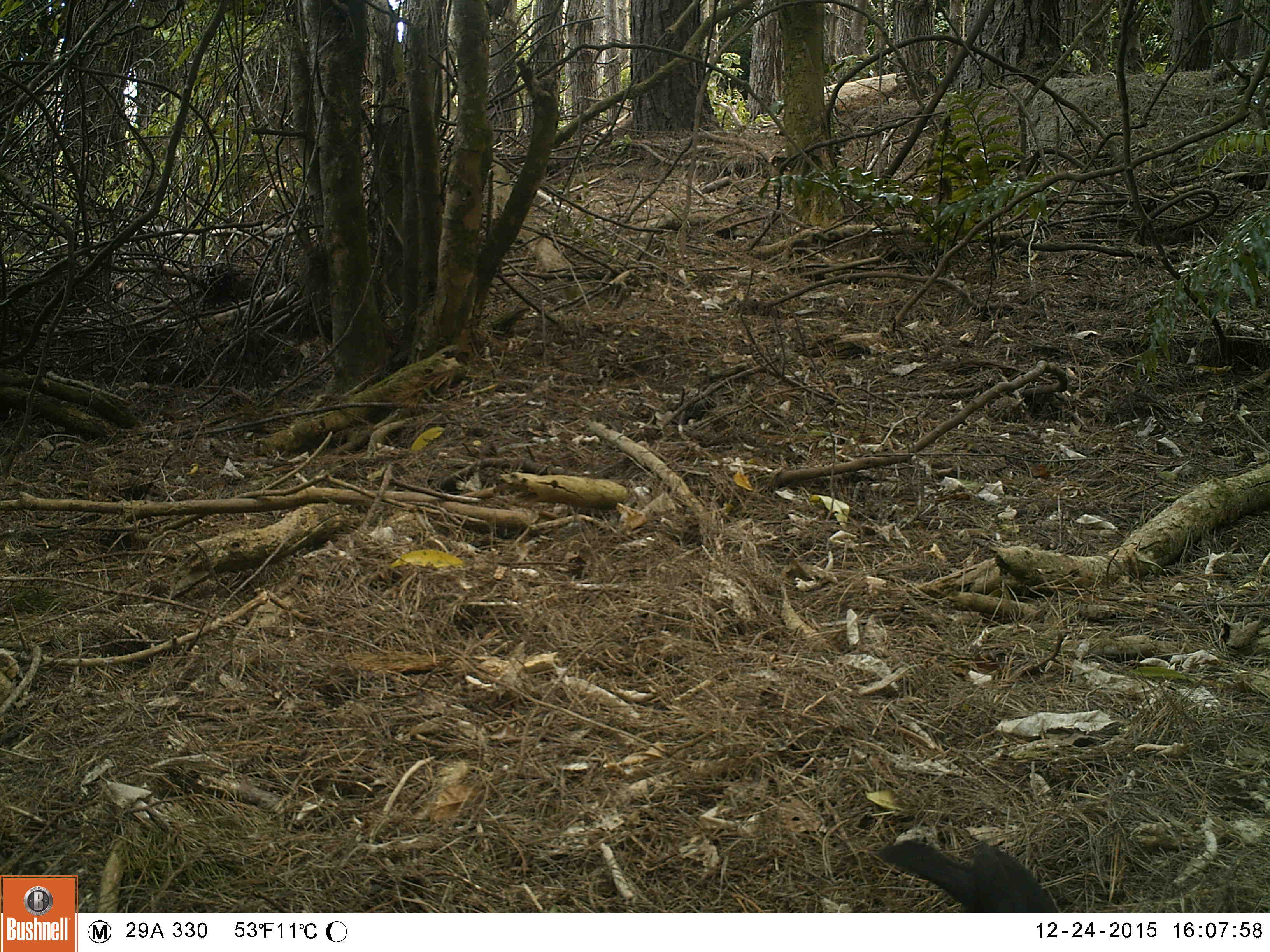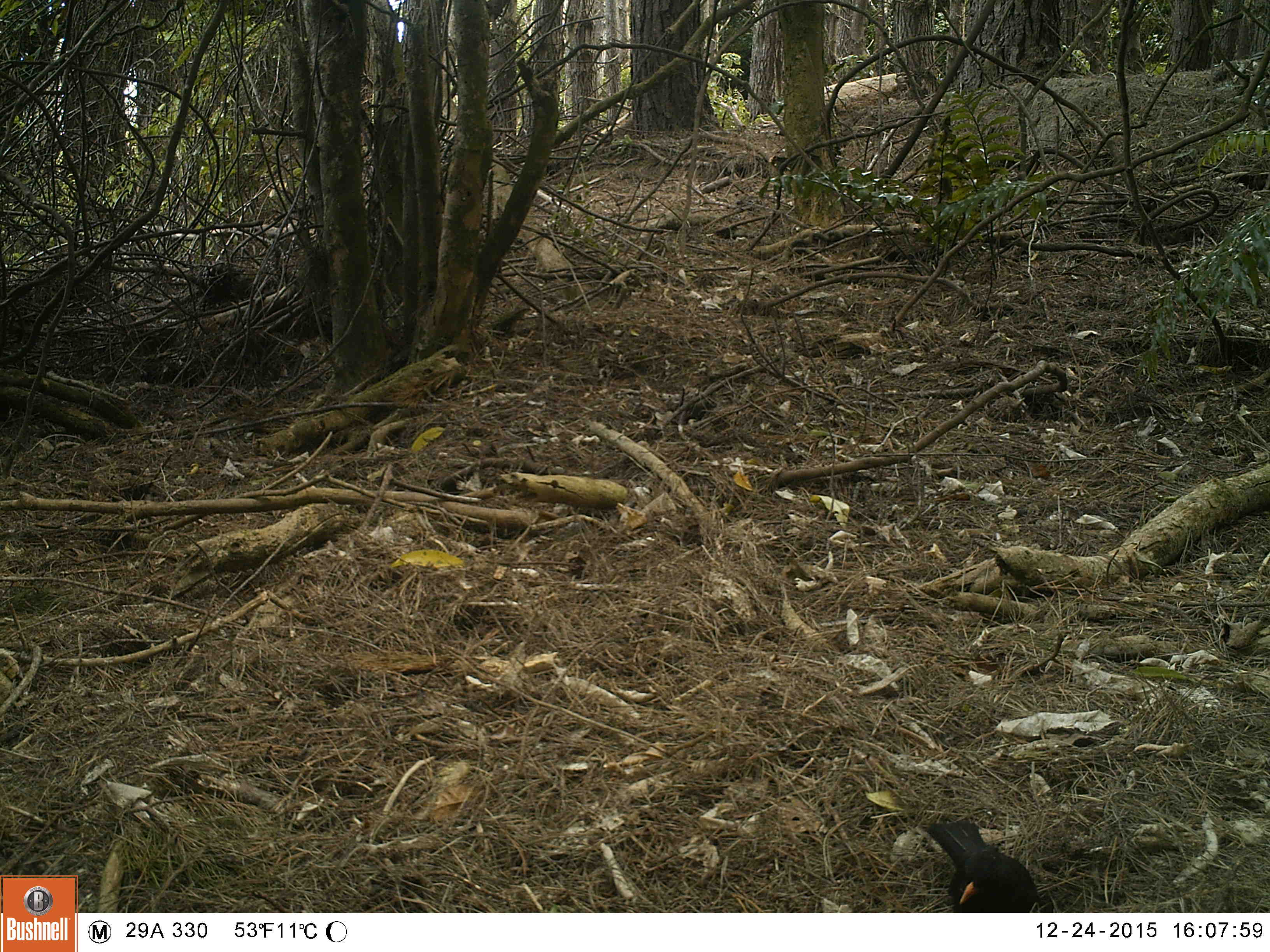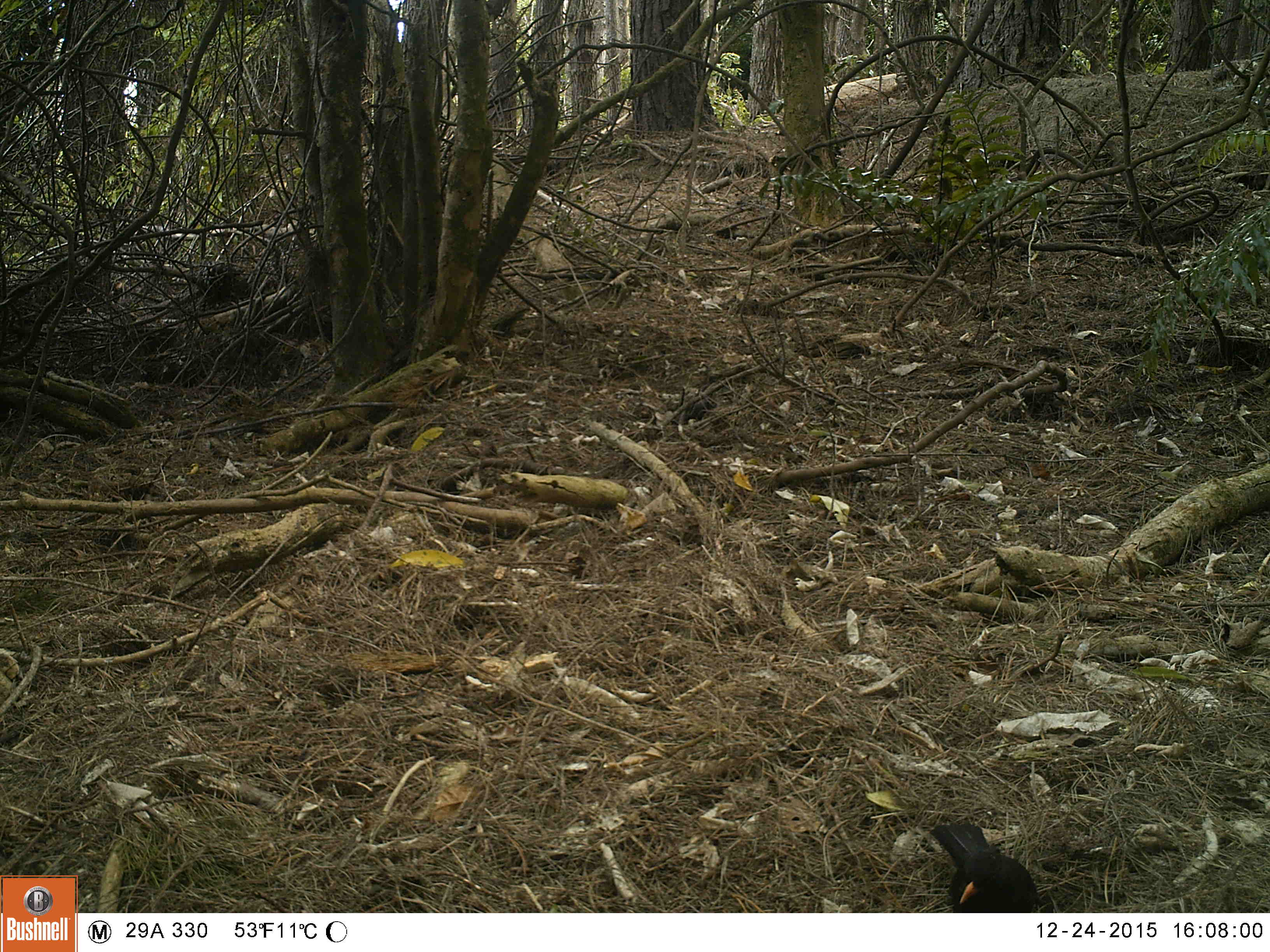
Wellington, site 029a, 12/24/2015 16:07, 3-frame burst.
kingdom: Animalia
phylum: Chordata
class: Aves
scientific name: Aves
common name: bird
Bird (Aves).